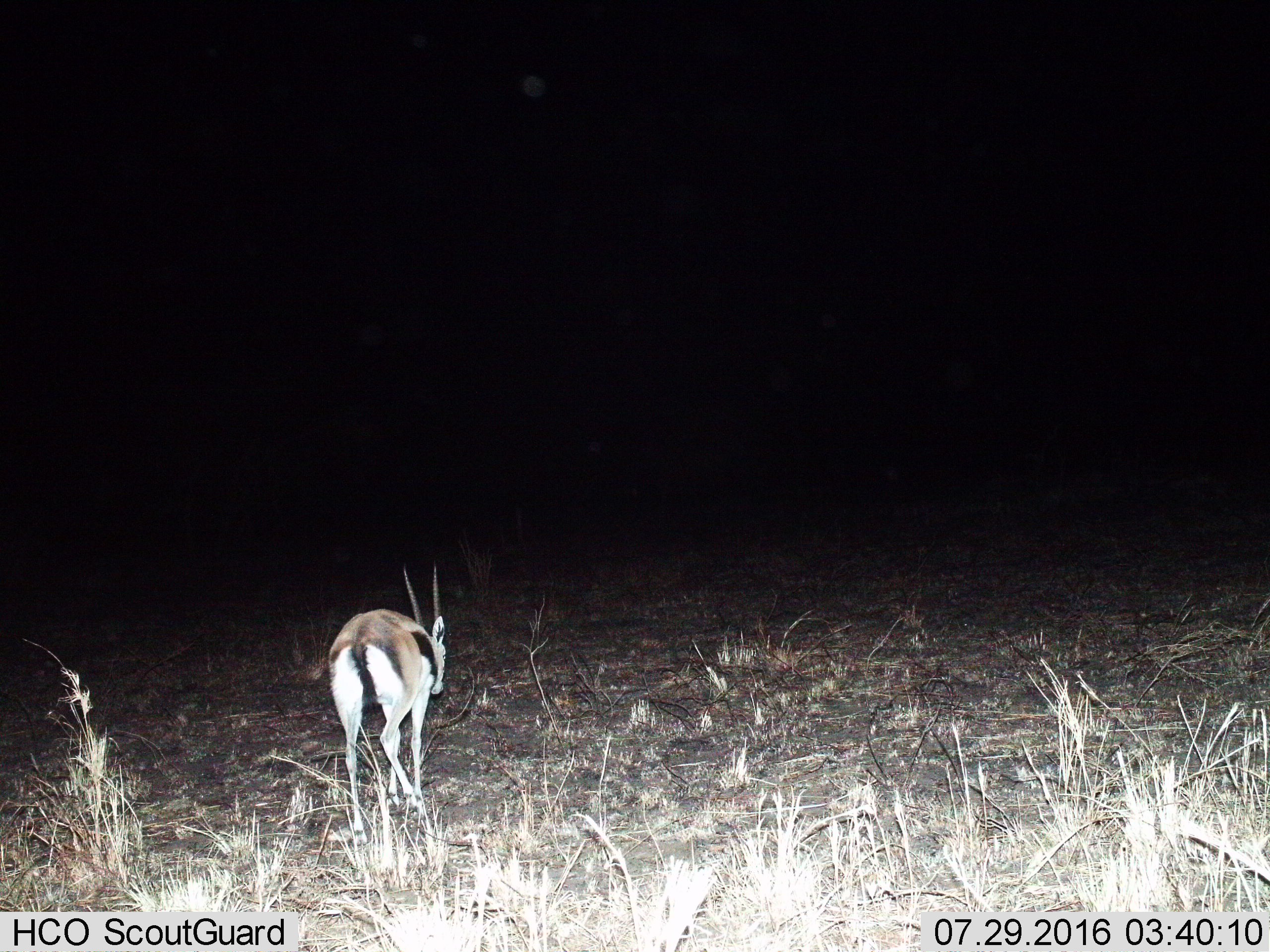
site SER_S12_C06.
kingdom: Animalia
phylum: Chordata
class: Mammalia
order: Artiodactyla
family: Bovidae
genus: Eudorcas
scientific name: Eudorcas thomsonii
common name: thomson's gazelle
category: gazellethomsons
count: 1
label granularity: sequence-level